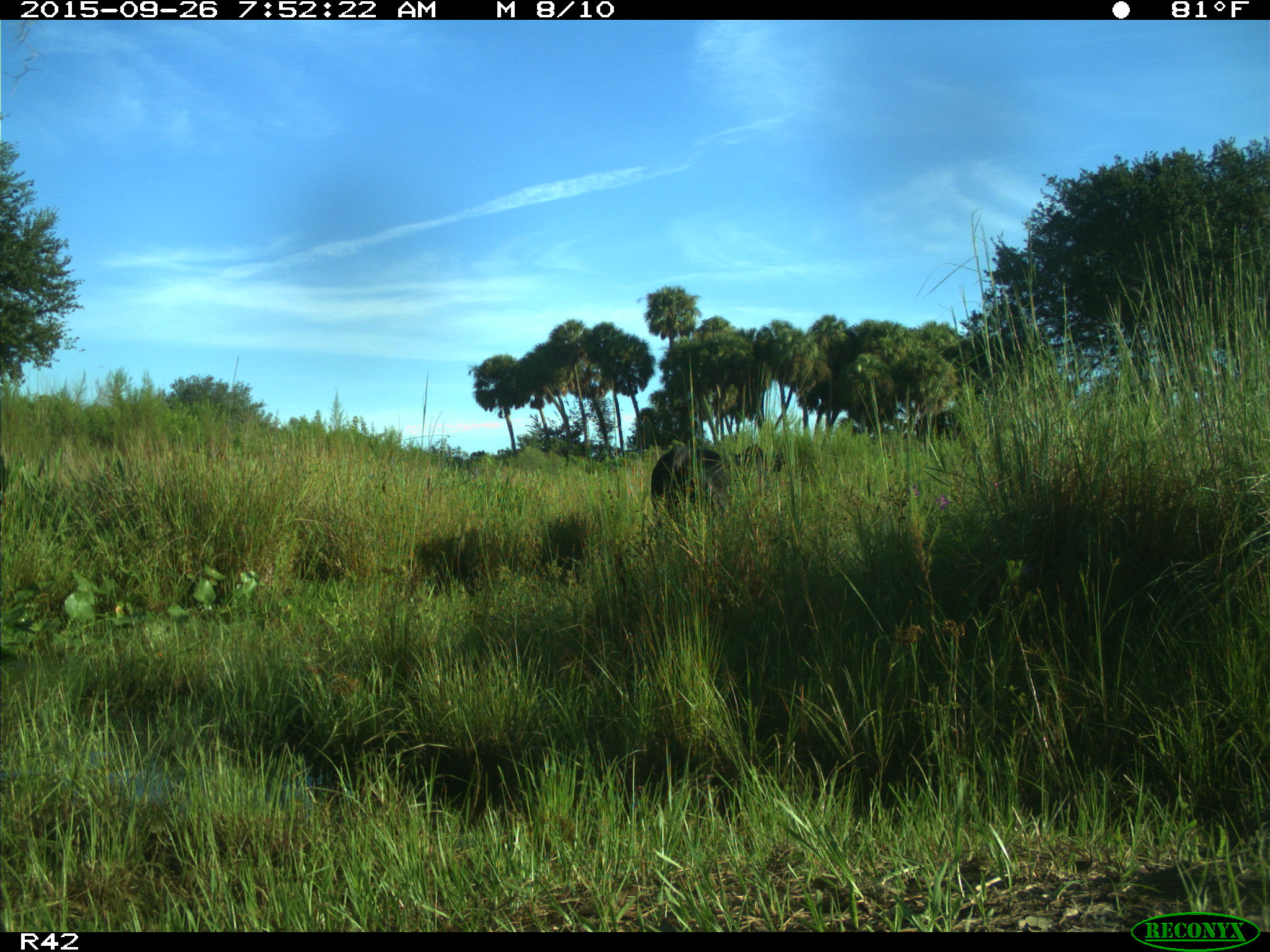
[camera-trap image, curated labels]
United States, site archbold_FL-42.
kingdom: Animalia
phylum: Chordata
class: Mammalia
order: Artiodactyla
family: Bovidae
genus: Bos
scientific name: Bos taurus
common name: domestic cow